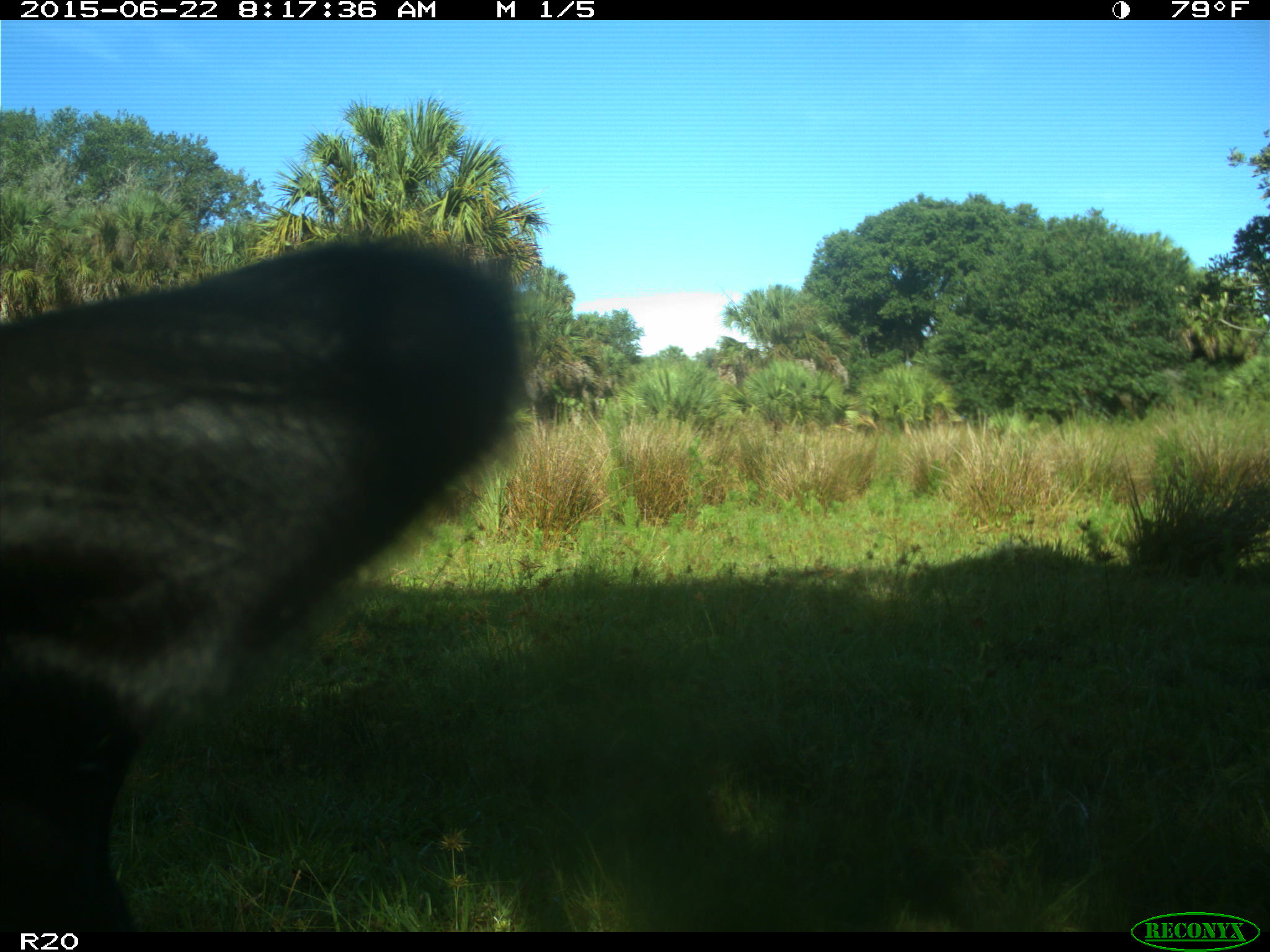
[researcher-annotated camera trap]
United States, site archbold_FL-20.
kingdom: Animalia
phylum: Chordata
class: Mammalia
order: Artiodactyla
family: Bovidae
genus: Bos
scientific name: Bos taurus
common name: domestic cow